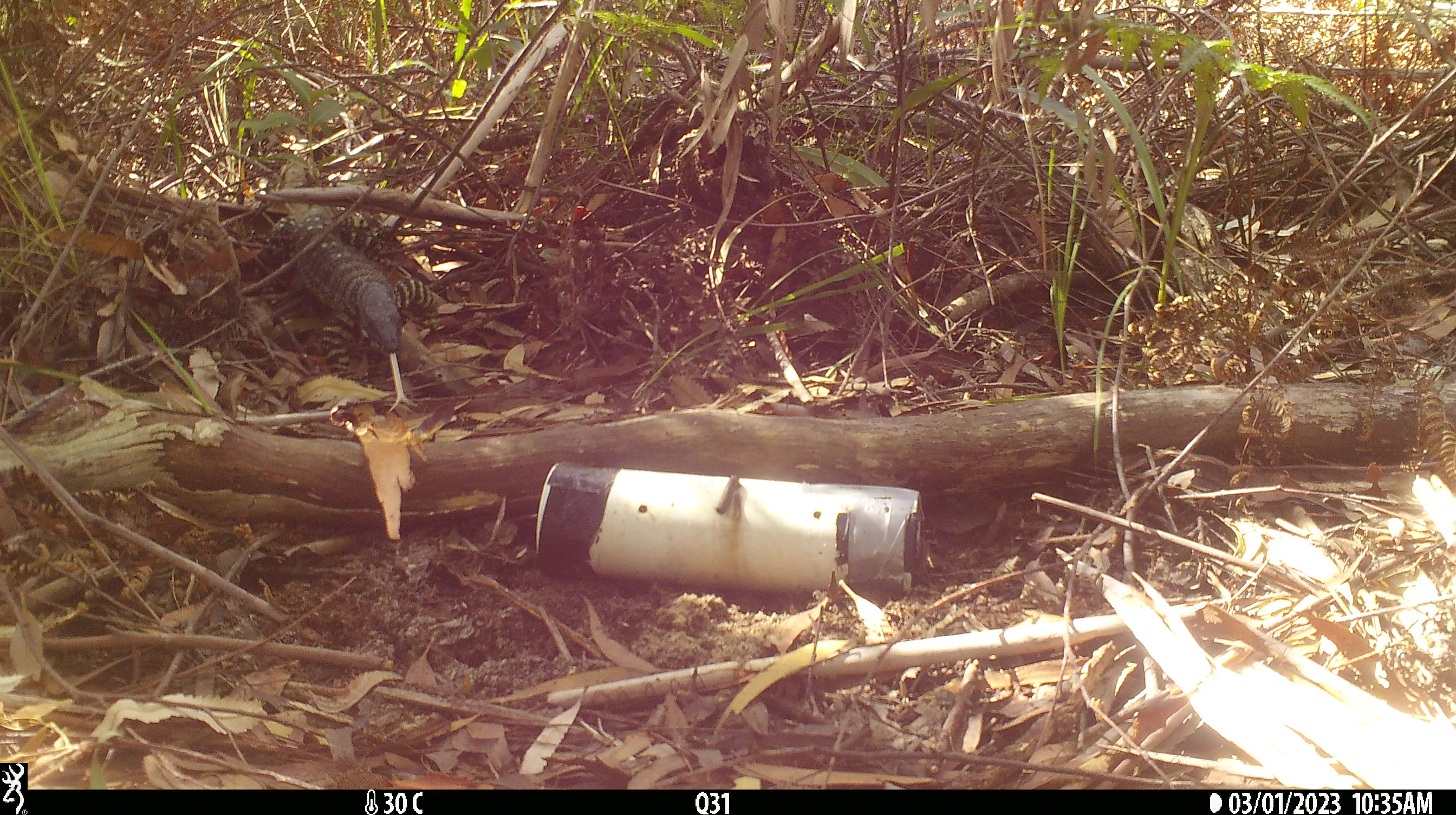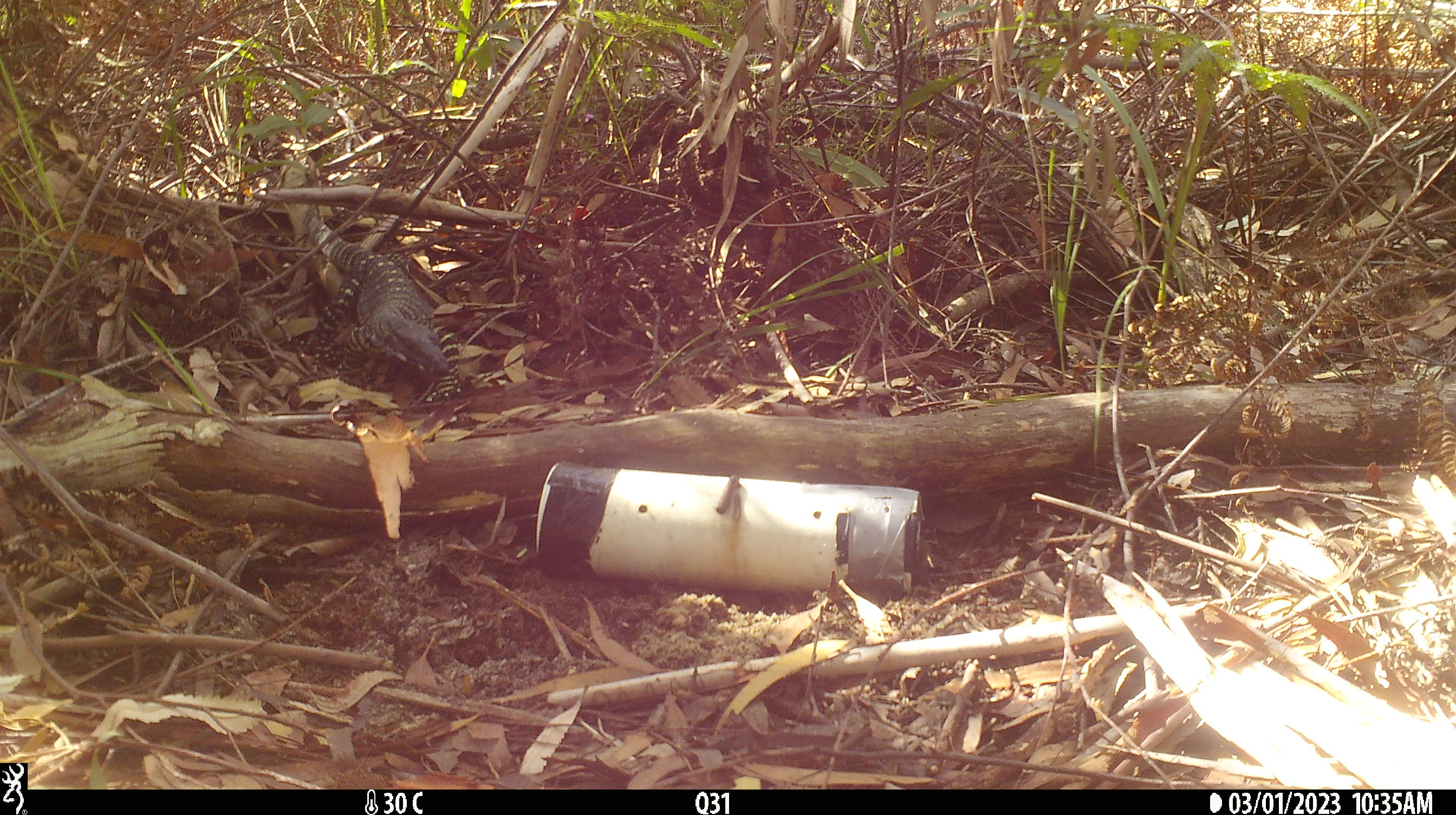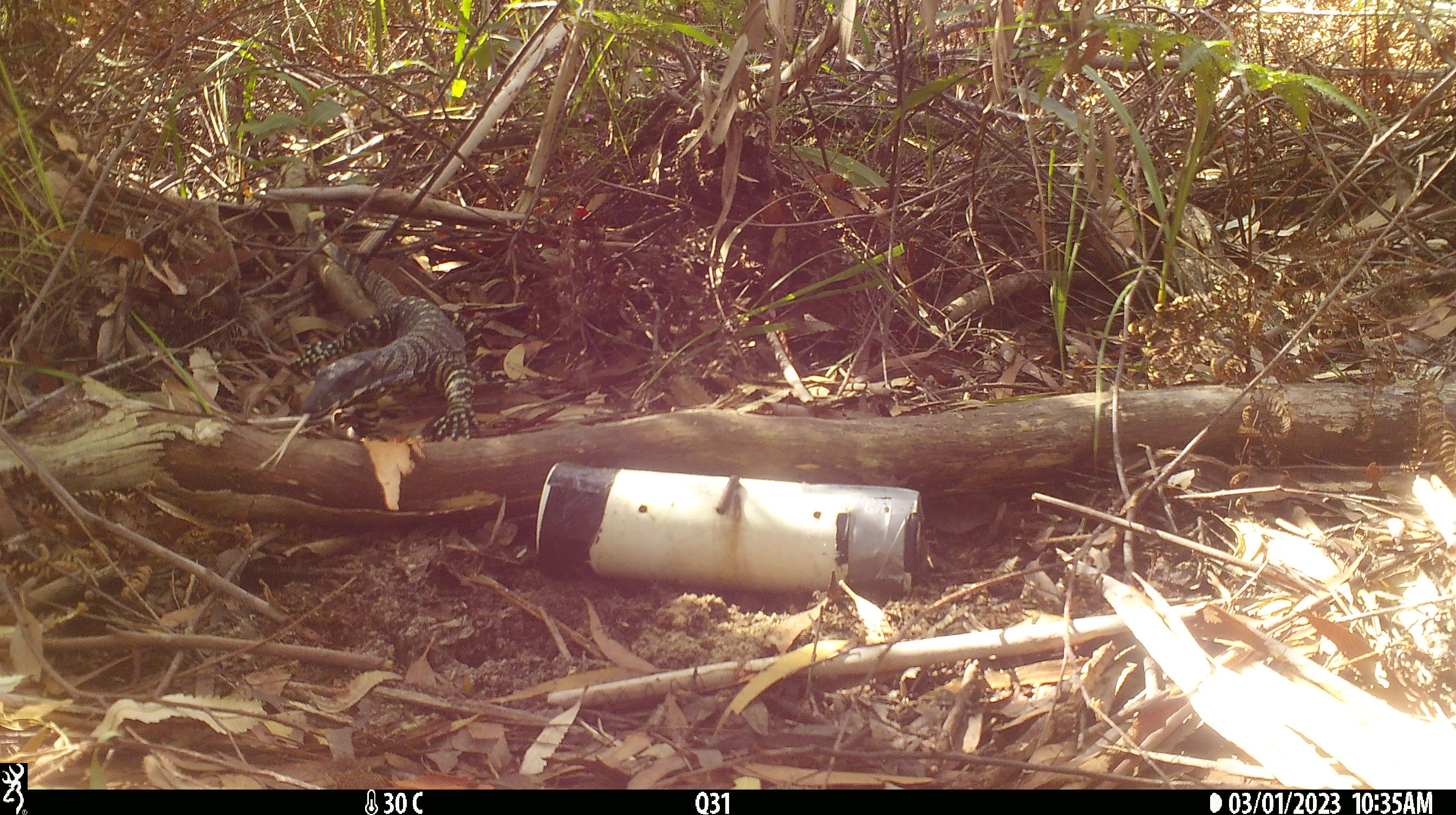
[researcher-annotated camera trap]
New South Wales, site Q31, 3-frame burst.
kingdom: Animalia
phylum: Chordata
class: Reptilia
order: Squamata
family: Varanidae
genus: Varanus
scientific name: Varanus varius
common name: lace monitor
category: goanna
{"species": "goanna (lace monitor) (Varanus varius)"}